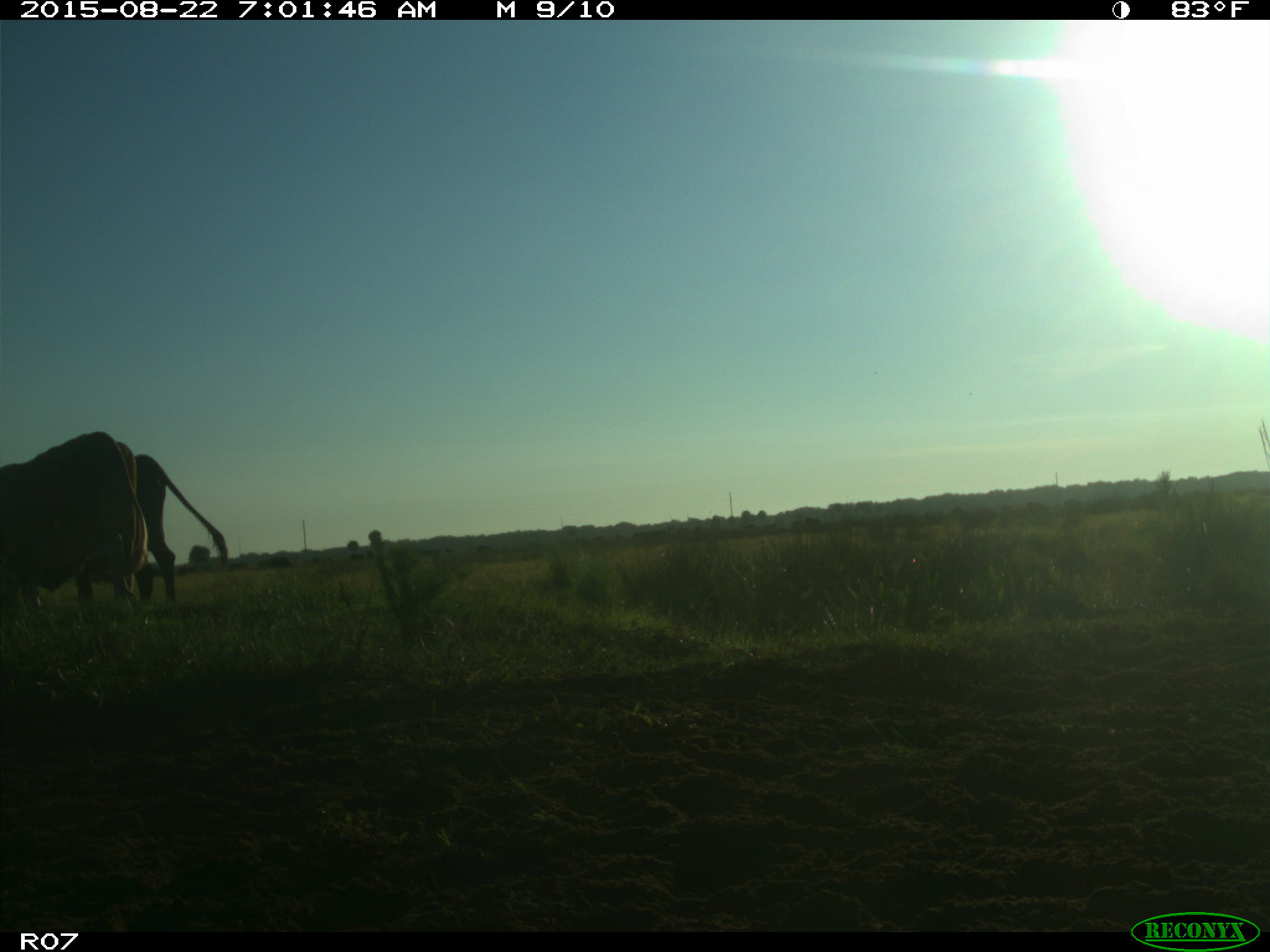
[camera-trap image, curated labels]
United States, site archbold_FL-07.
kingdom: Animalia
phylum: Chordata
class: Mammalia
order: Artiodactyla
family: Bovidae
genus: Bos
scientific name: Bos taurus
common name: domestic cow